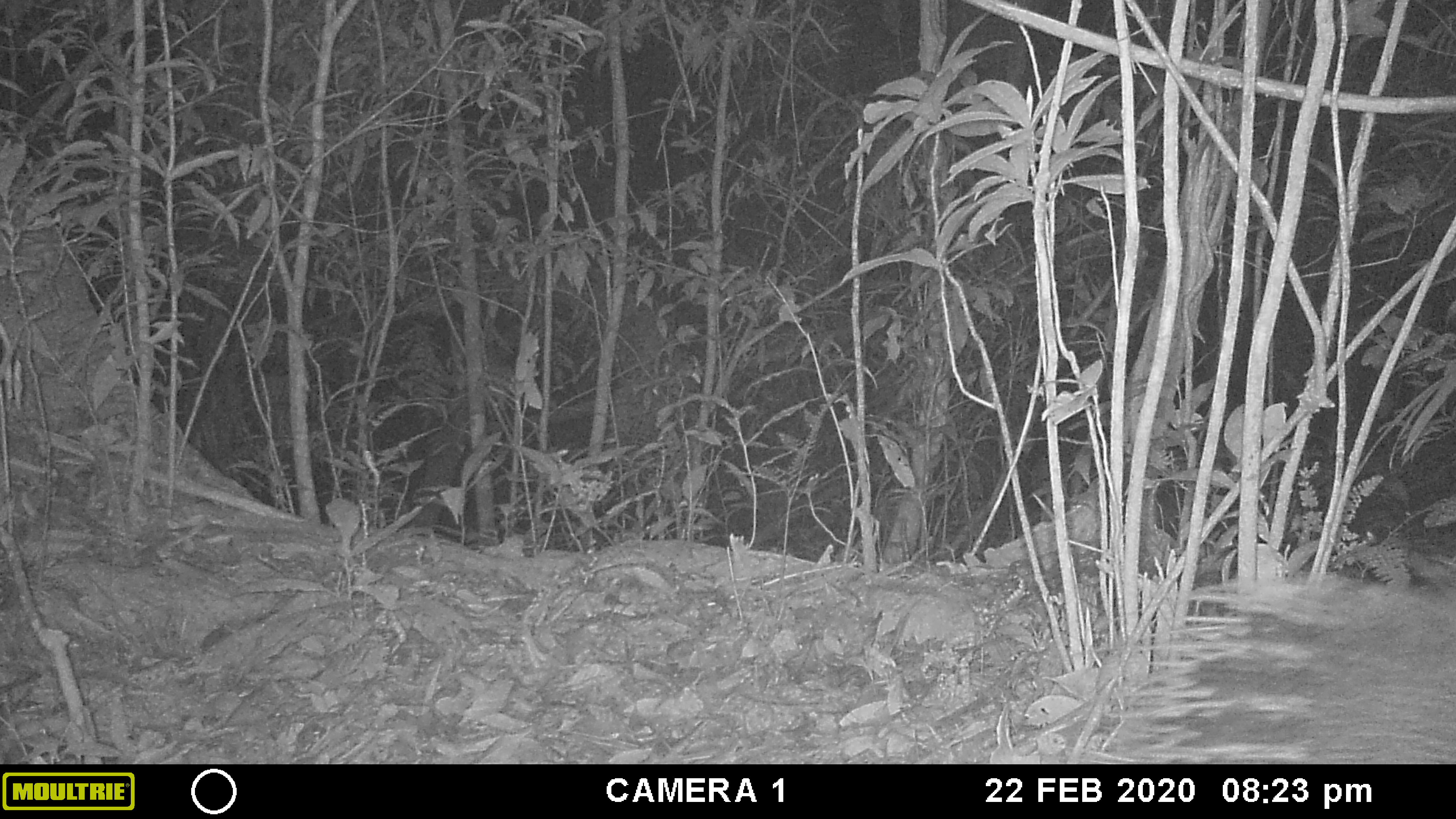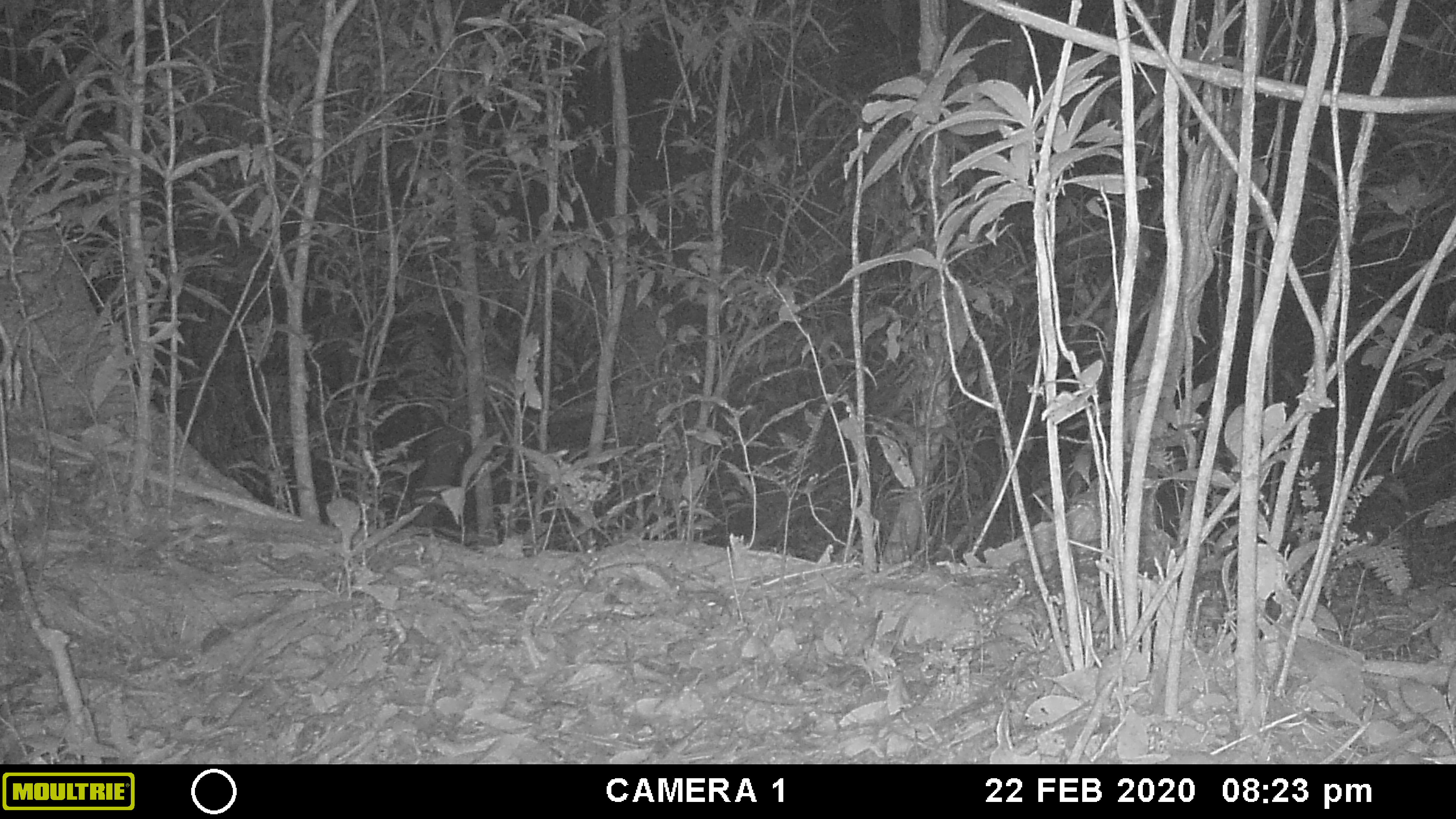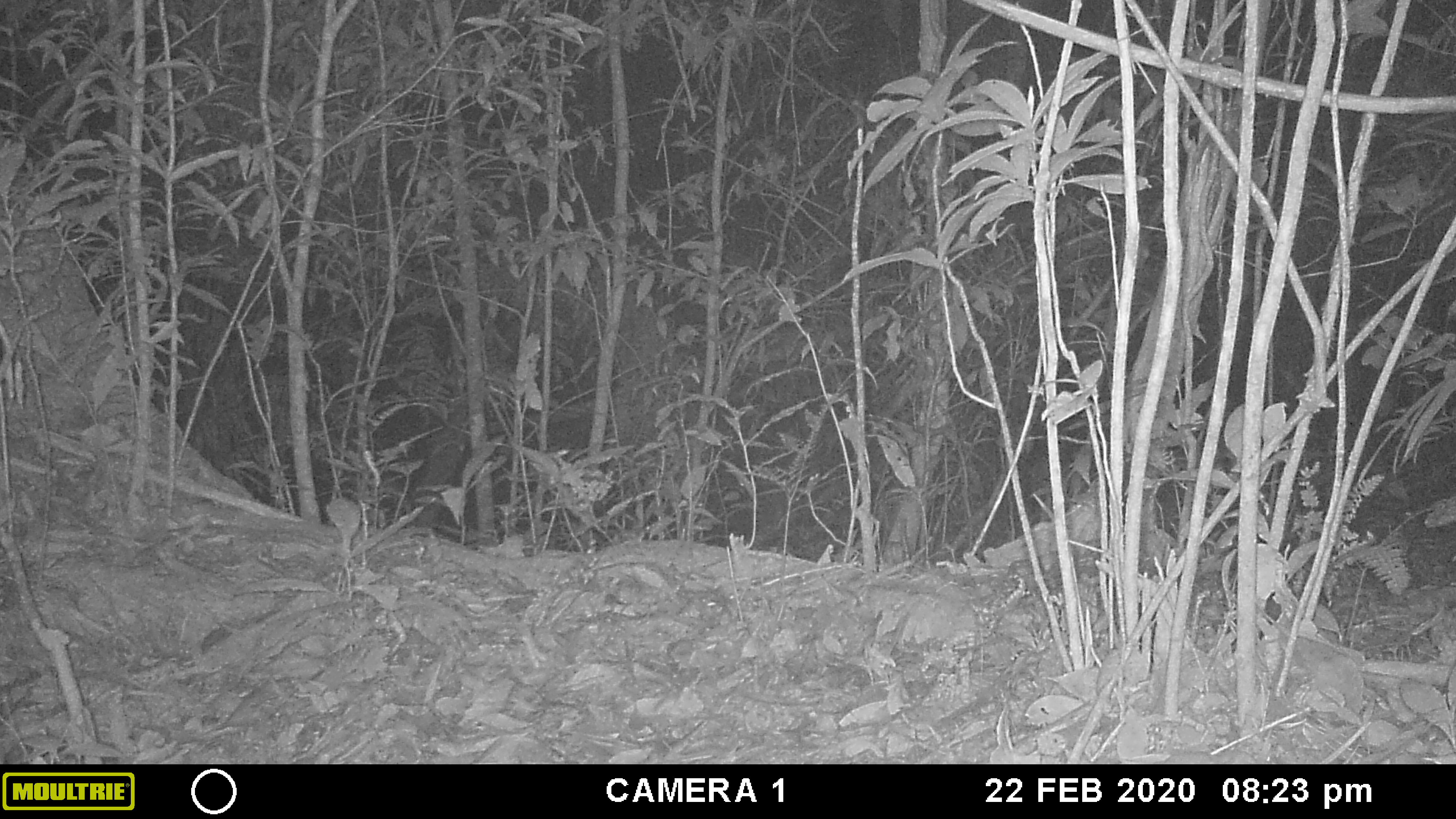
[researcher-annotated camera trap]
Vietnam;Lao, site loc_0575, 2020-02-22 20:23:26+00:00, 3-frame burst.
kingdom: Animalia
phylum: Chordata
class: Mammalia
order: Rodentia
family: Hystricidae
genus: Hystrix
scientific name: Hystrix brachyura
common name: malayan porcupine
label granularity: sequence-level